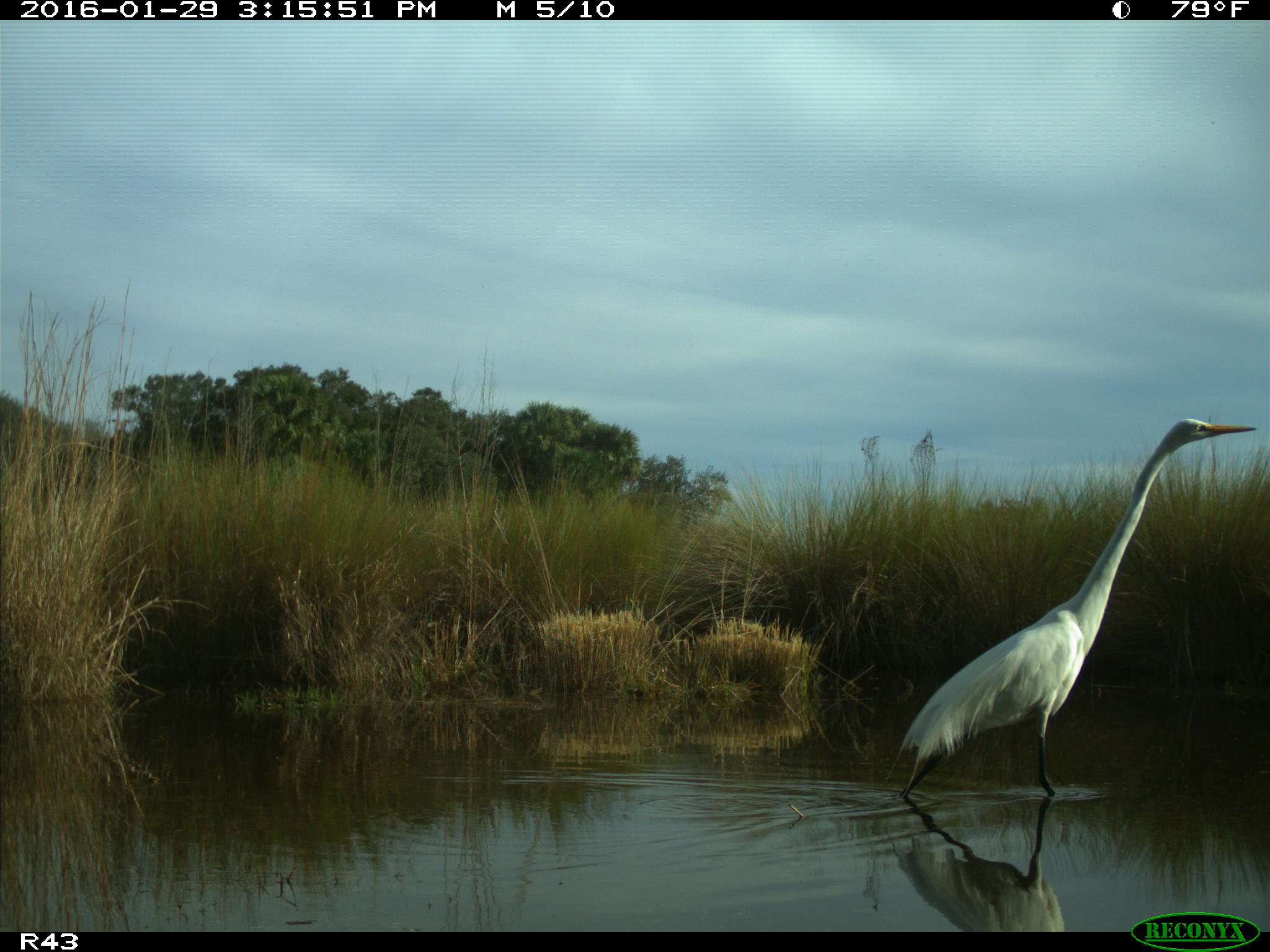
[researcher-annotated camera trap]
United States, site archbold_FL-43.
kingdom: Animalia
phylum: Chordata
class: Aves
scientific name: Aves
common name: birds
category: unidentified bird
Unidentified bird (birds) (Aves).